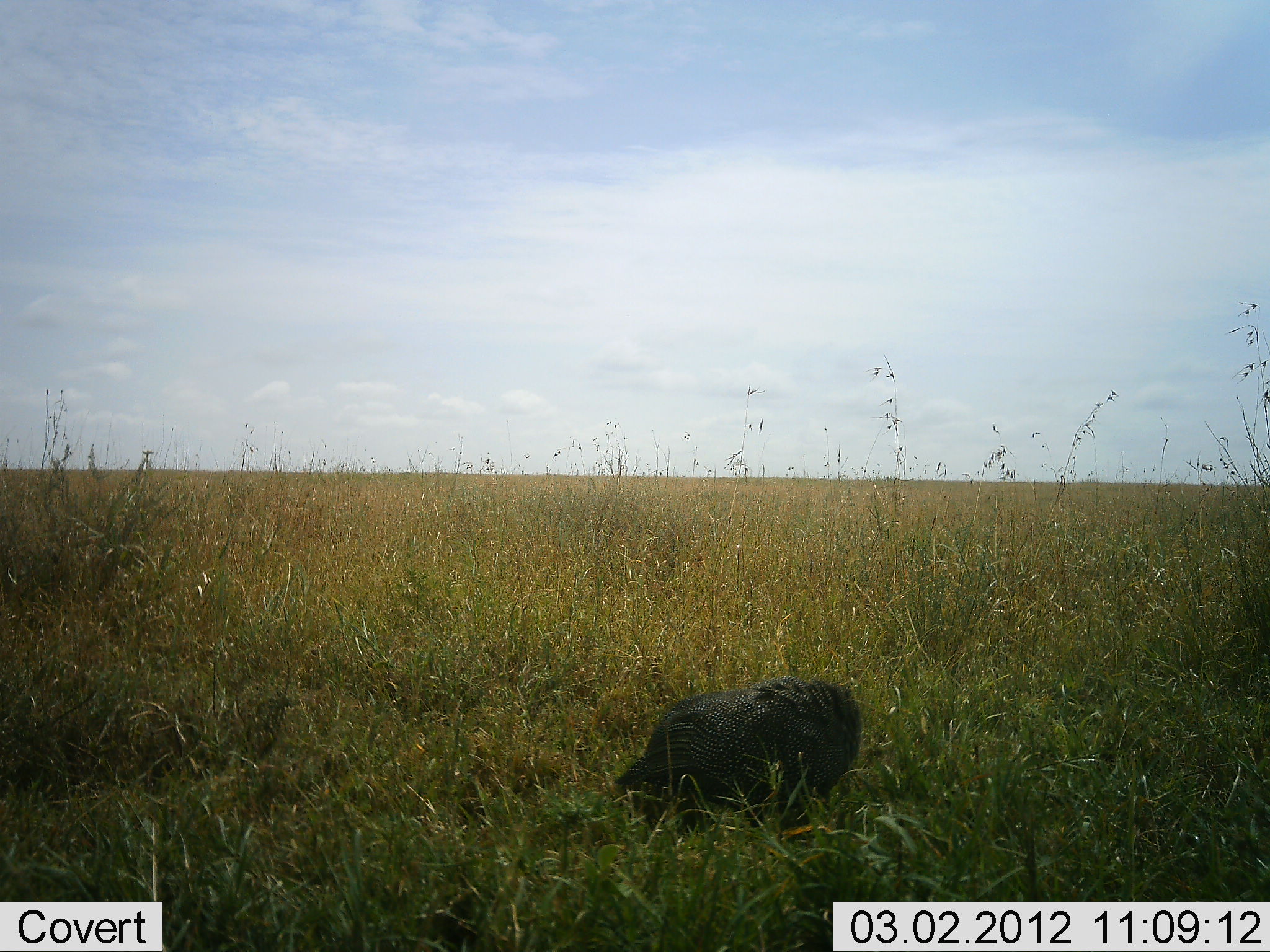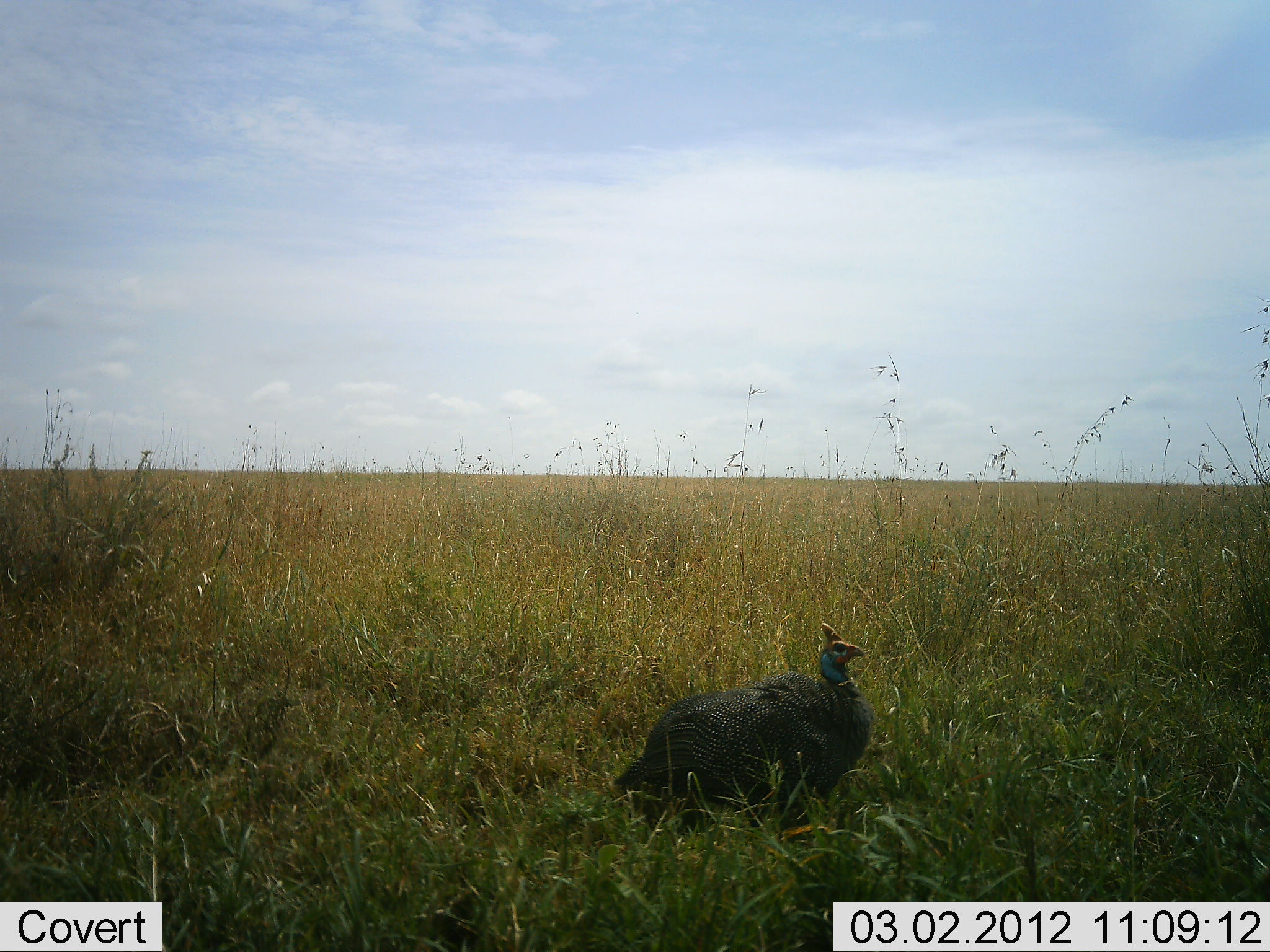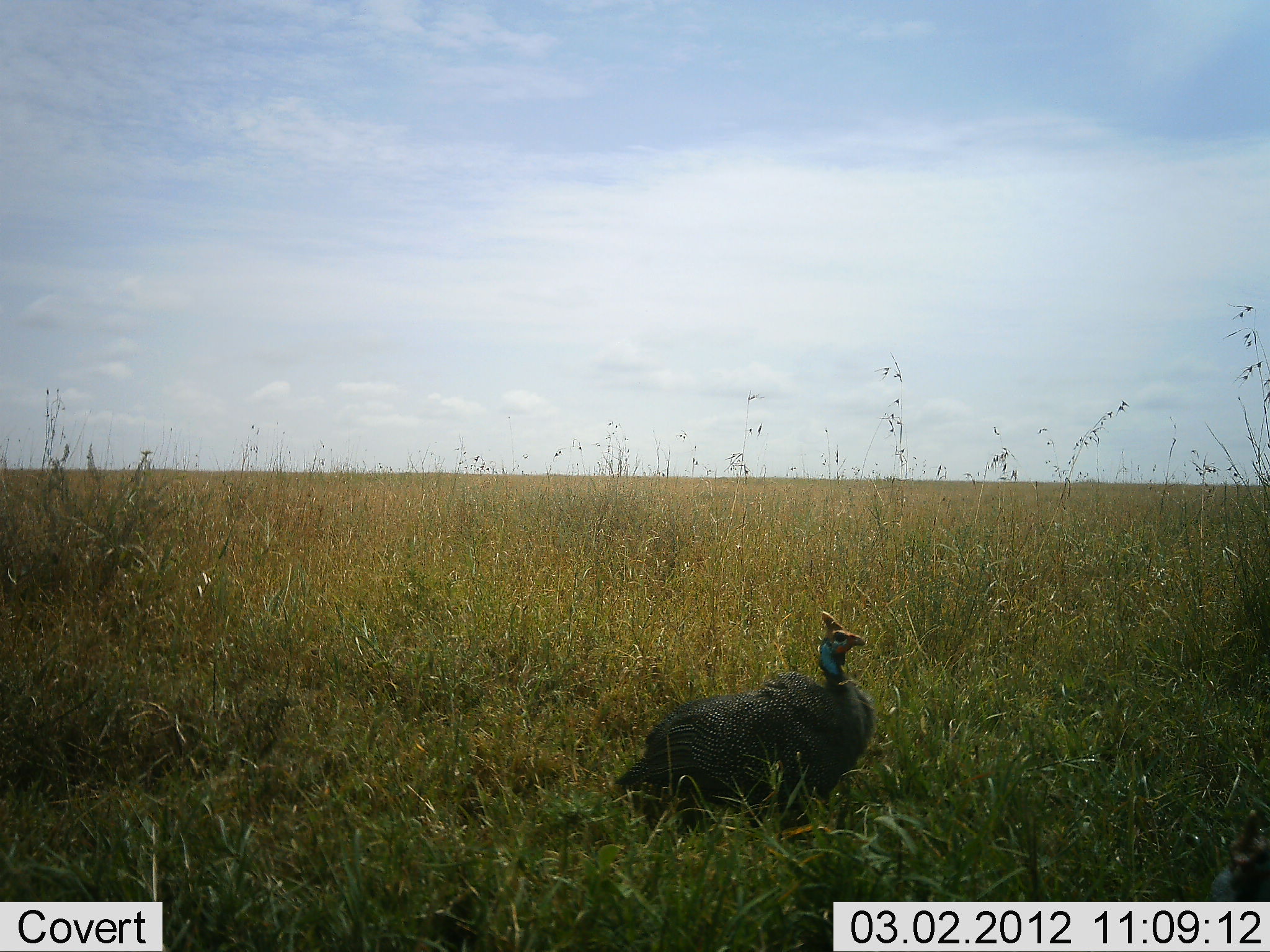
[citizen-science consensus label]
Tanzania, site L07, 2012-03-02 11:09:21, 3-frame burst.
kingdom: Animalia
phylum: Chordata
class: Aves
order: Galliformes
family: Numididae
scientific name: Numididae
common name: guinea fowl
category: guineafowl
Guineafowl (guinea fowl) (Numididae), count 1. Behavior (volunteer vote fractions): standing 41%, resting 35%, moving 6%, interacting 0%. Young present (vote fraction): 0%. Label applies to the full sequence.